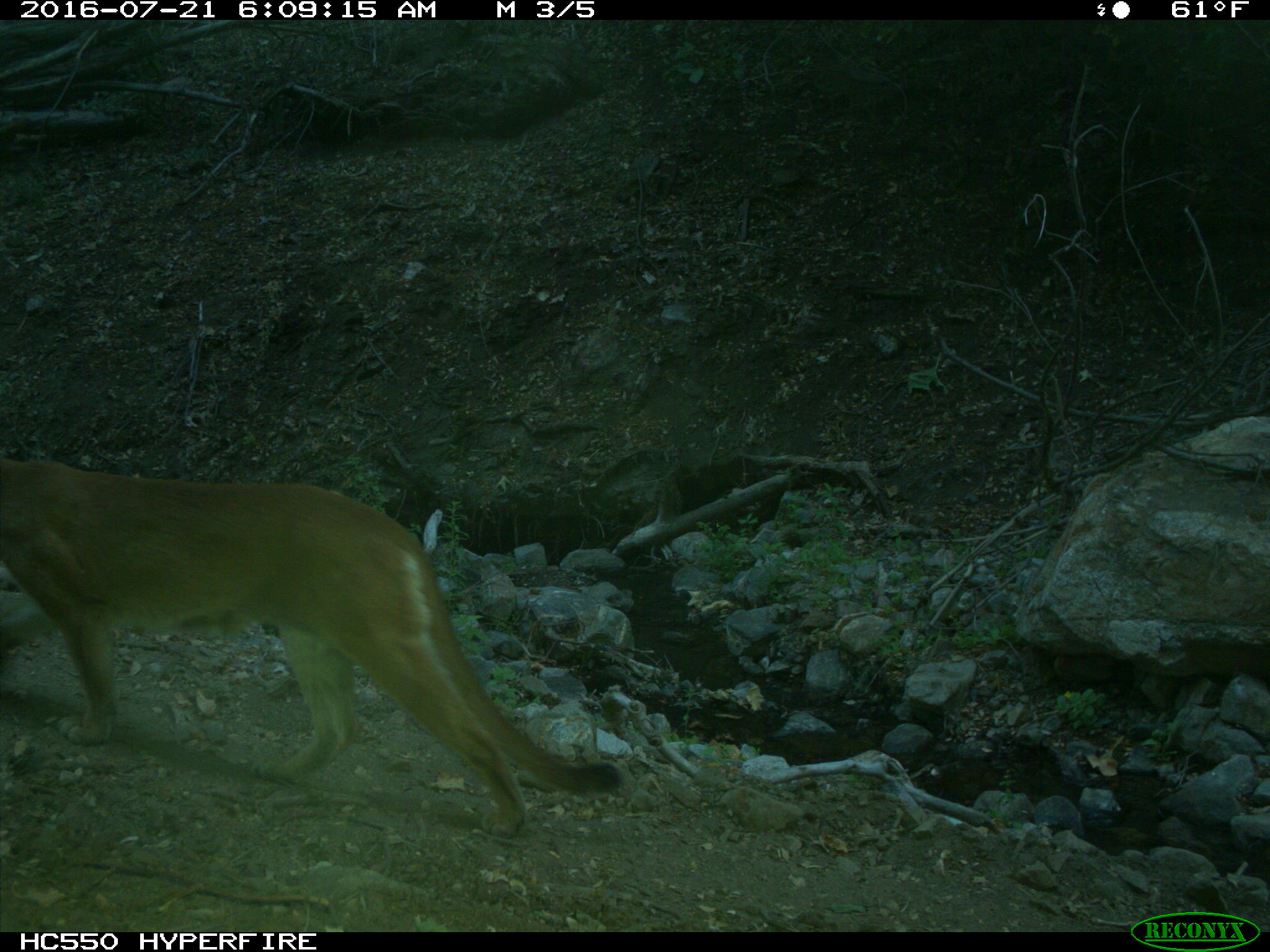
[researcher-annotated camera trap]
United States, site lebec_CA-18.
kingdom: Animalia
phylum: Chordata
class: Mammalia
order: Carnivora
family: Felidae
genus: Puma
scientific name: Puma concolor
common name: mountain lion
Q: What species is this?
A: Puma concolor (mountain lion).